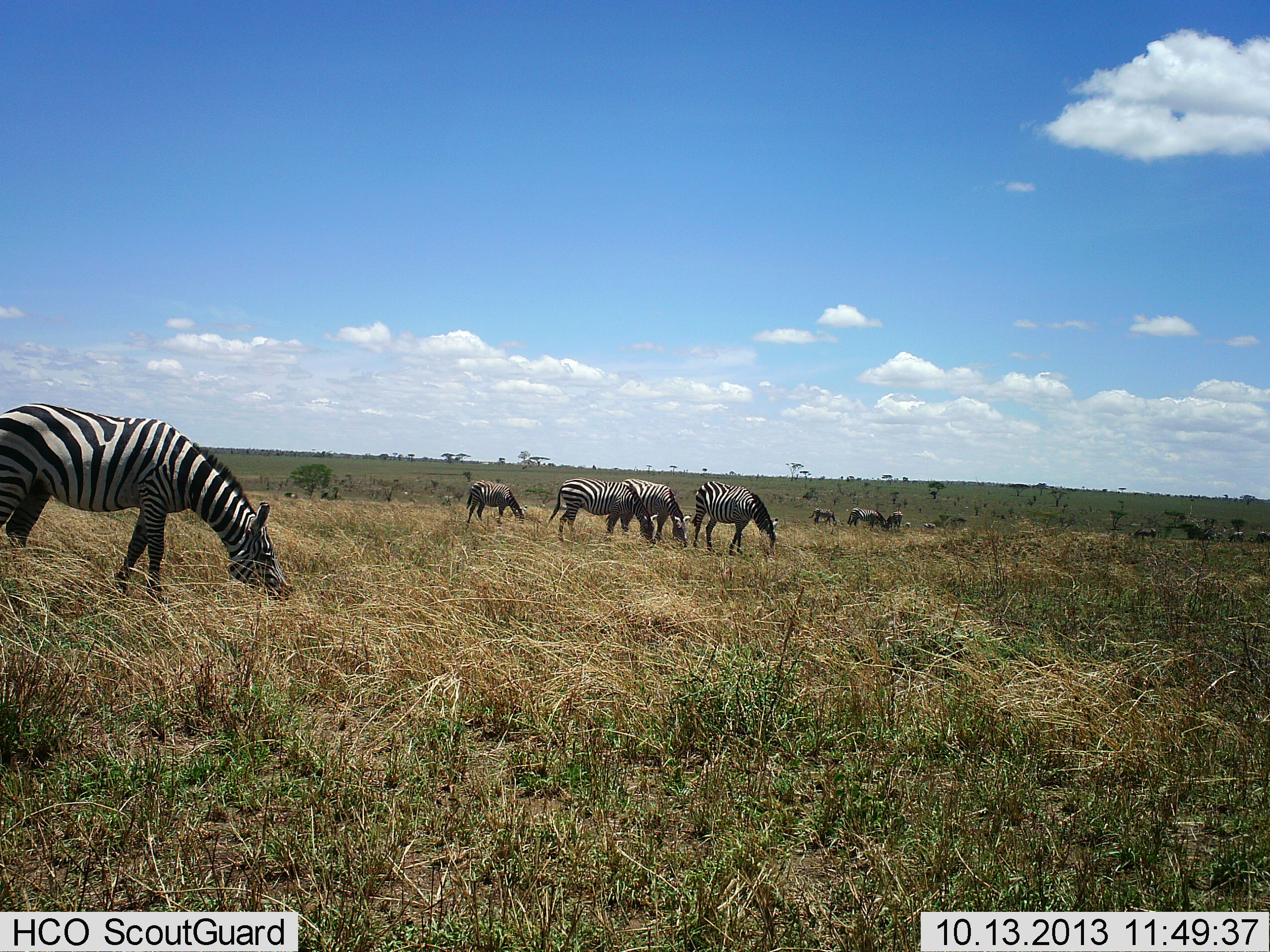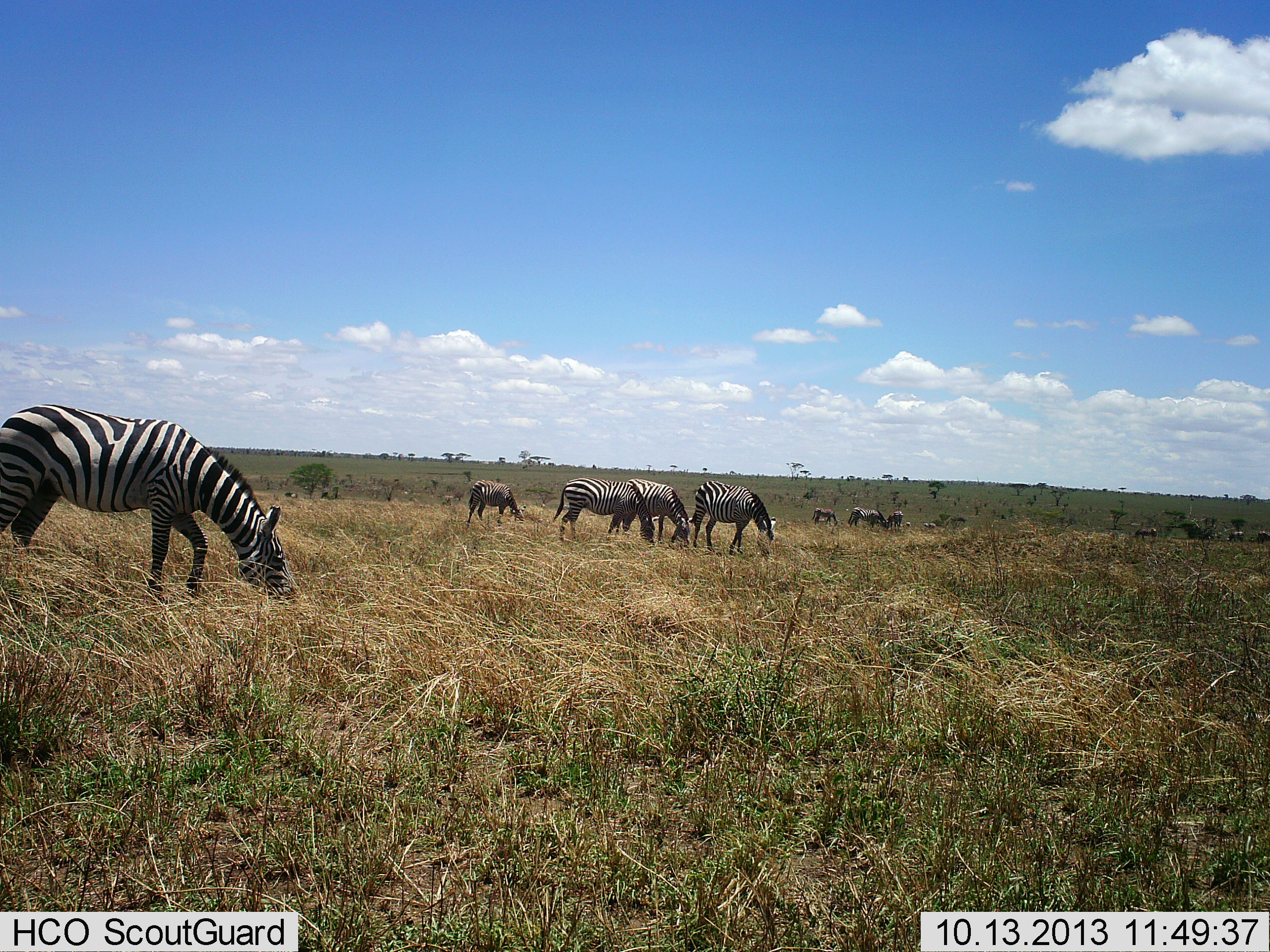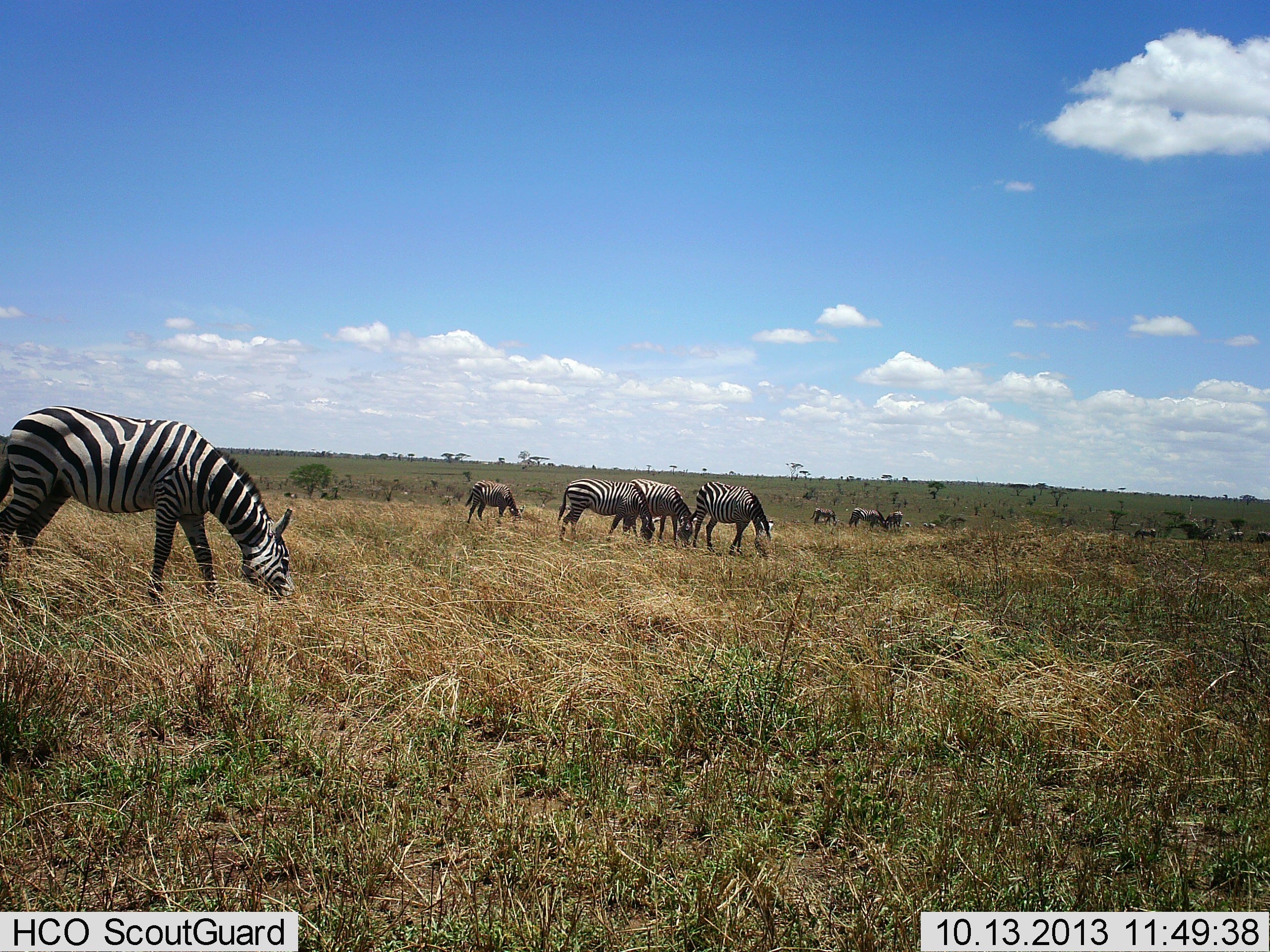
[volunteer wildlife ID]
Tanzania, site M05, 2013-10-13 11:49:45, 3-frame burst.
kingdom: Animalia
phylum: Chordata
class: Mammalia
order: Perissodactyla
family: Equidae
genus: Equus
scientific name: Equus quagga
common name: plains zebra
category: zebra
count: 10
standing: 17%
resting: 0%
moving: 17%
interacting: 0%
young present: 0%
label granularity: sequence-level